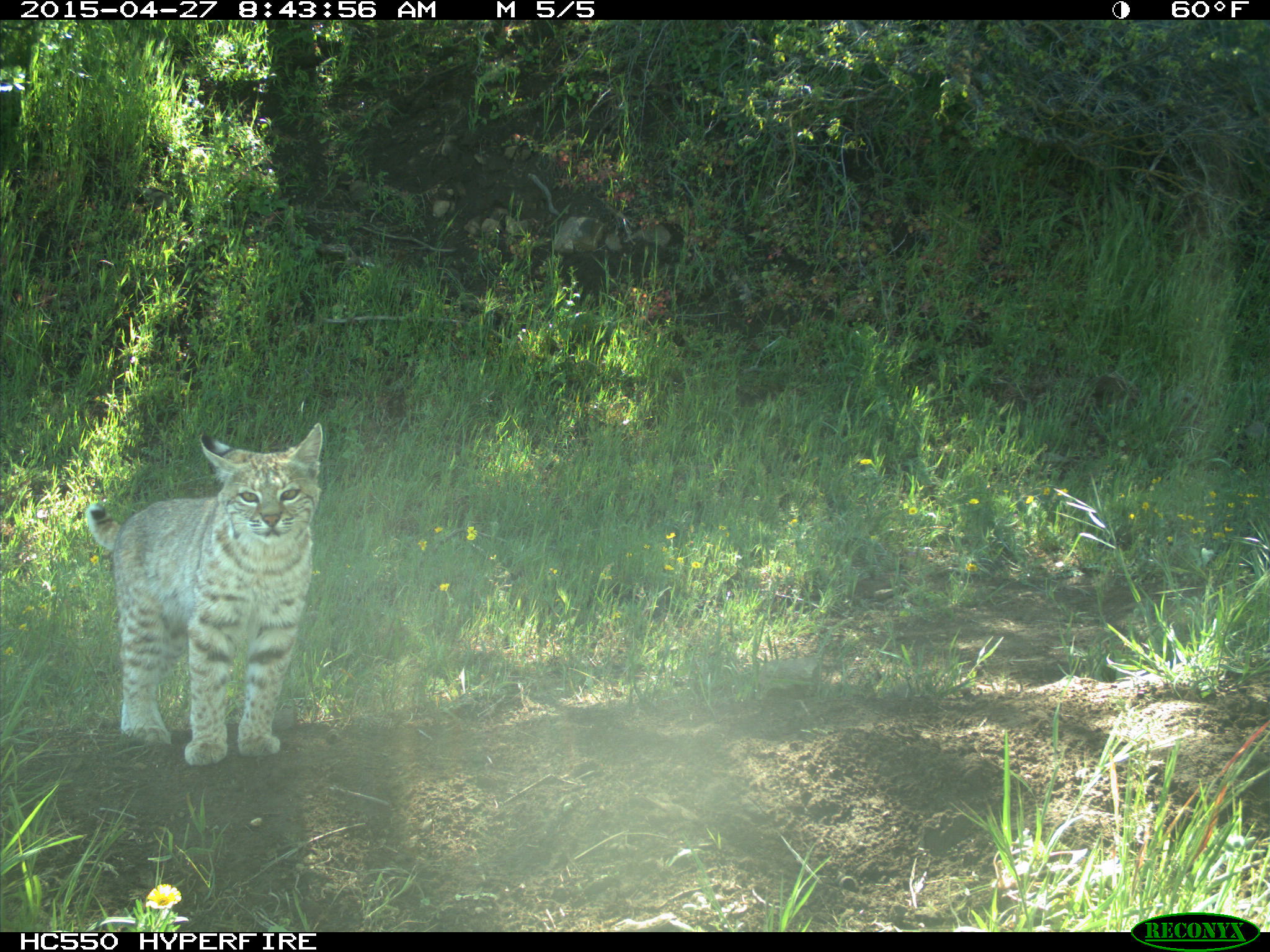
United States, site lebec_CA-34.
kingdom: Animalia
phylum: Chordata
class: Mammalia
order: Carnivora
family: Felidae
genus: Lynx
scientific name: Lynx rufus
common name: bobcat